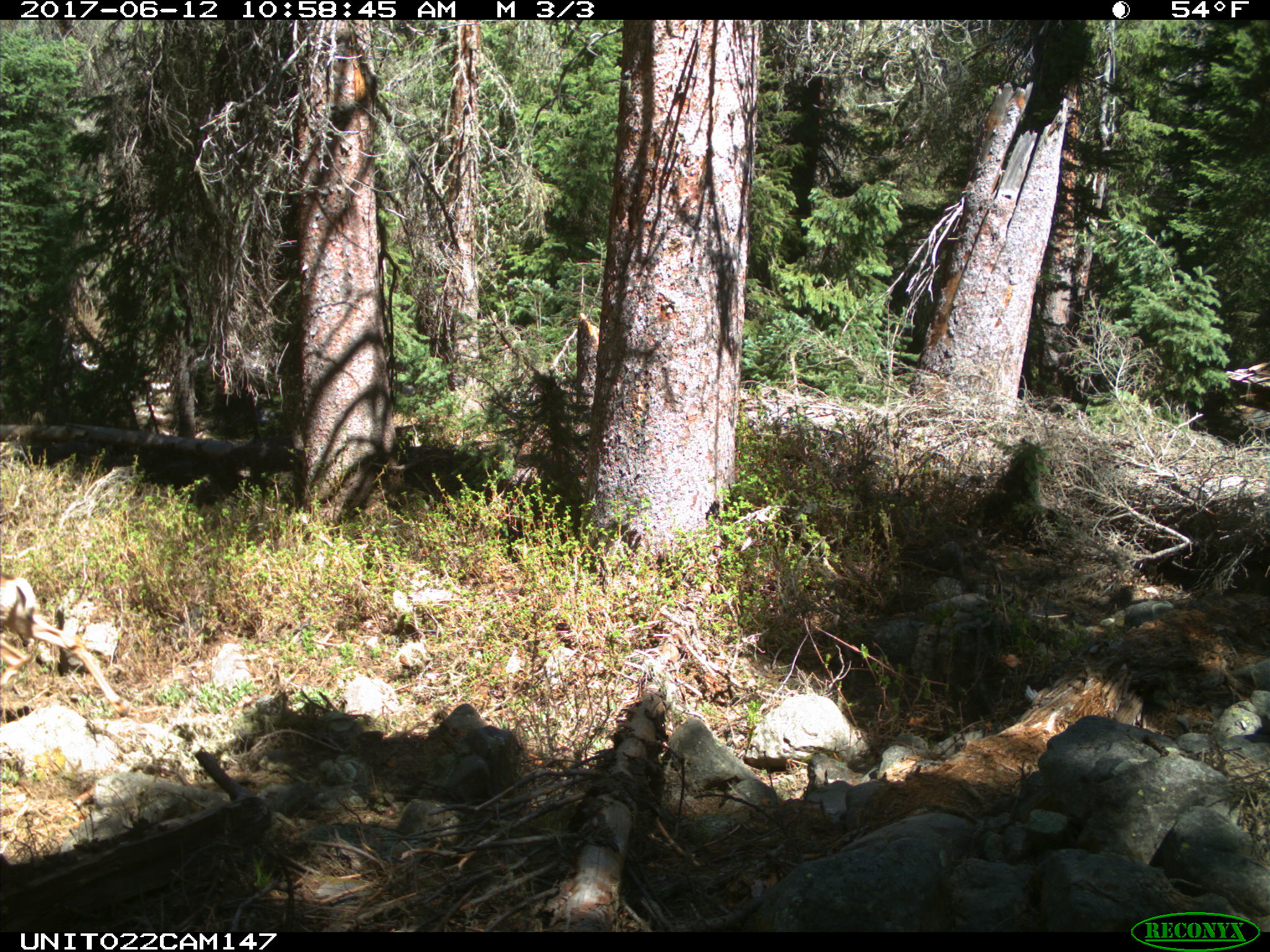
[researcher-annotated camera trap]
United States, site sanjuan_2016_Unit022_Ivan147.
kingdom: Animalia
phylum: Chordata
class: Mammalia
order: Artiodactyla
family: Cervidae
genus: Odocoileus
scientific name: Odocoileus hemionus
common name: mule deer